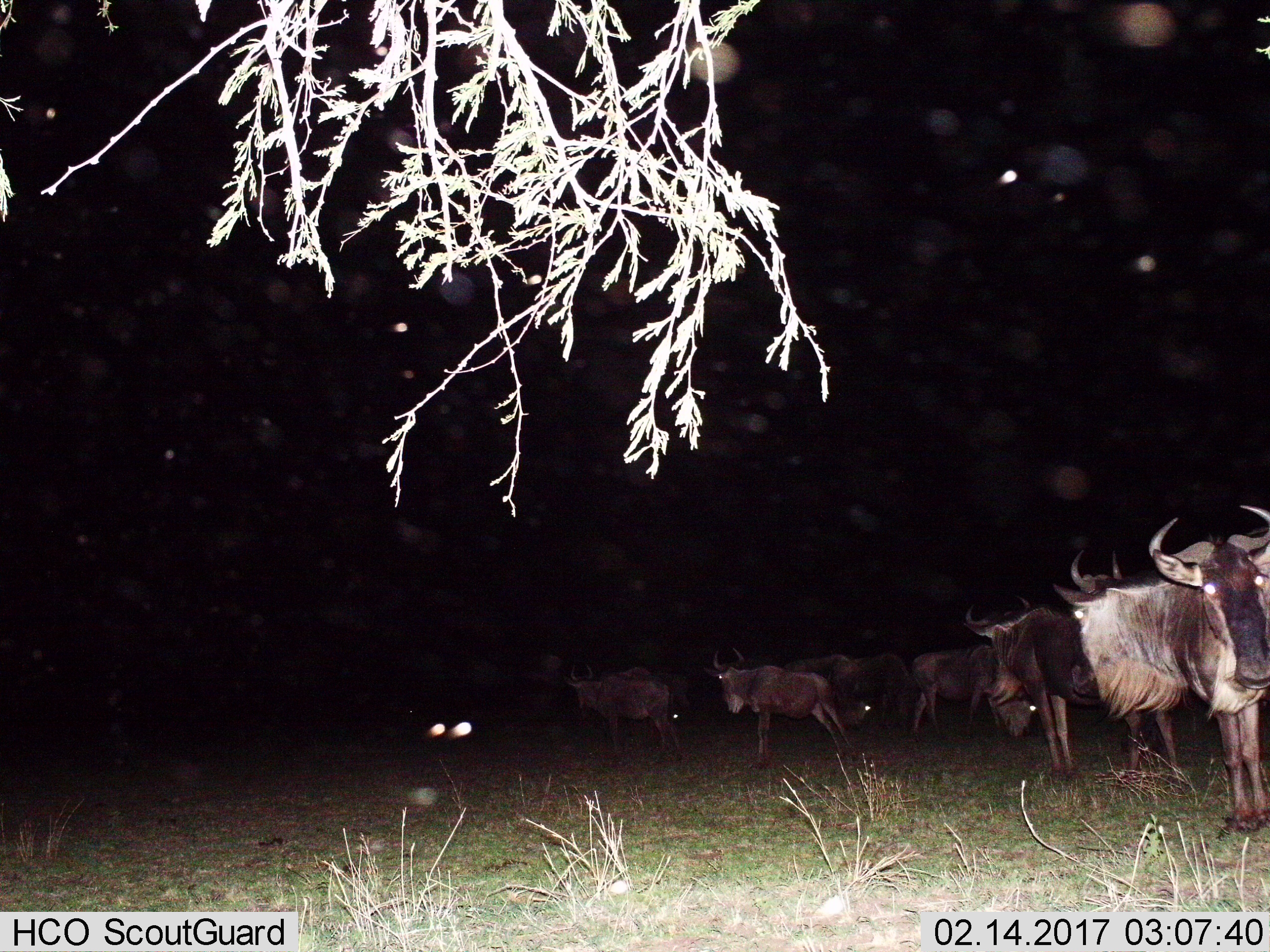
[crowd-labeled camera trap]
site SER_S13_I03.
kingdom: Animalia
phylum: Chordata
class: Mammalia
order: Artiodactyla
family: Bovidae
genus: Connochaetes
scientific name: Connochaetes taurinus taurinus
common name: blue wildebeest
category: wildebeestblue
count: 8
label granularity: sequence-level